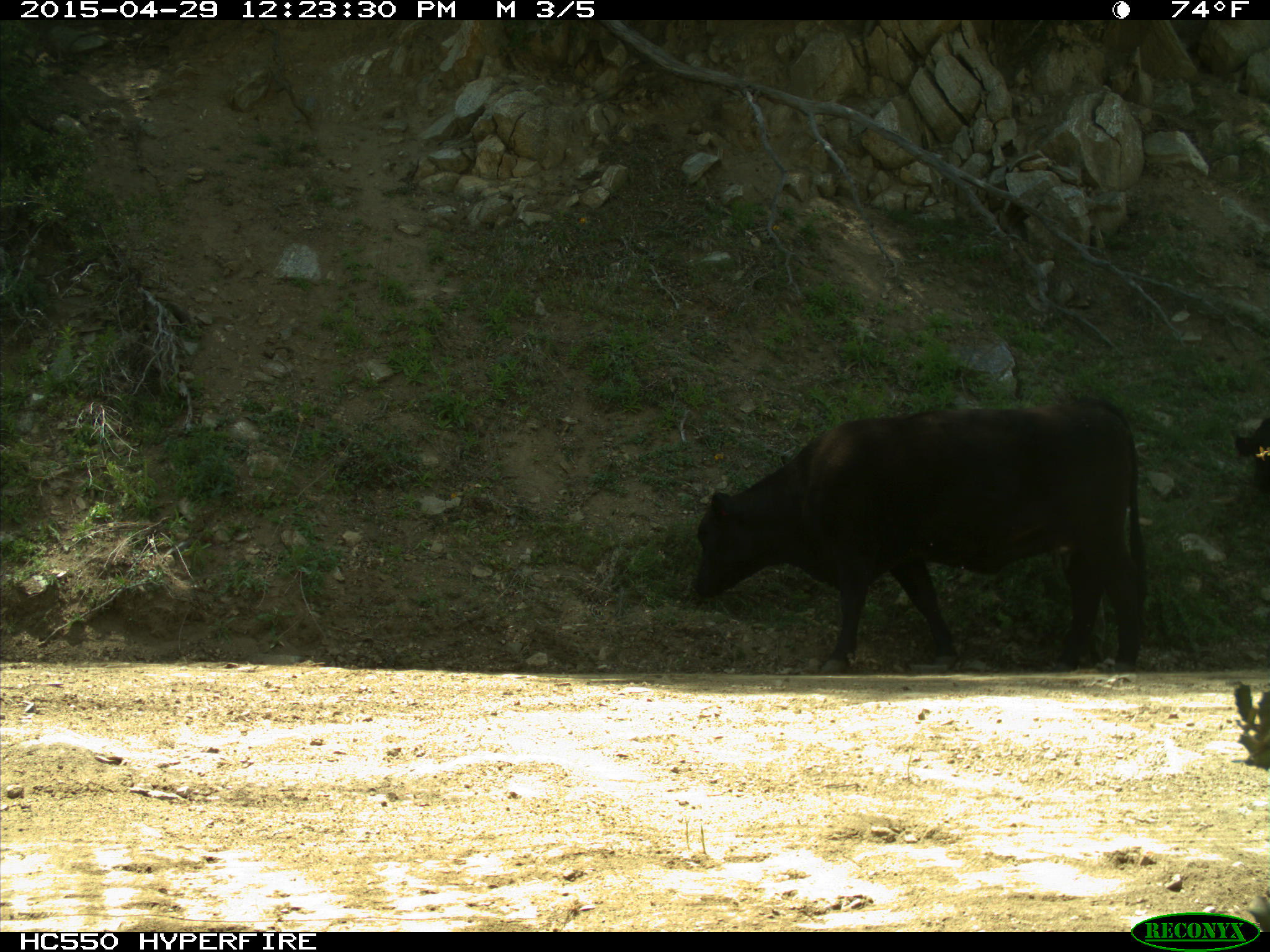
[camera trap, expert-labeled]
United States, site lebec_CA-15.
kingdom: Animalia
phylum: Chordata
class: Mammalia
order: Artiodactyla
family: Bovidae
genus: Bos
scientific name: Bos taurus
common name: domestic cow